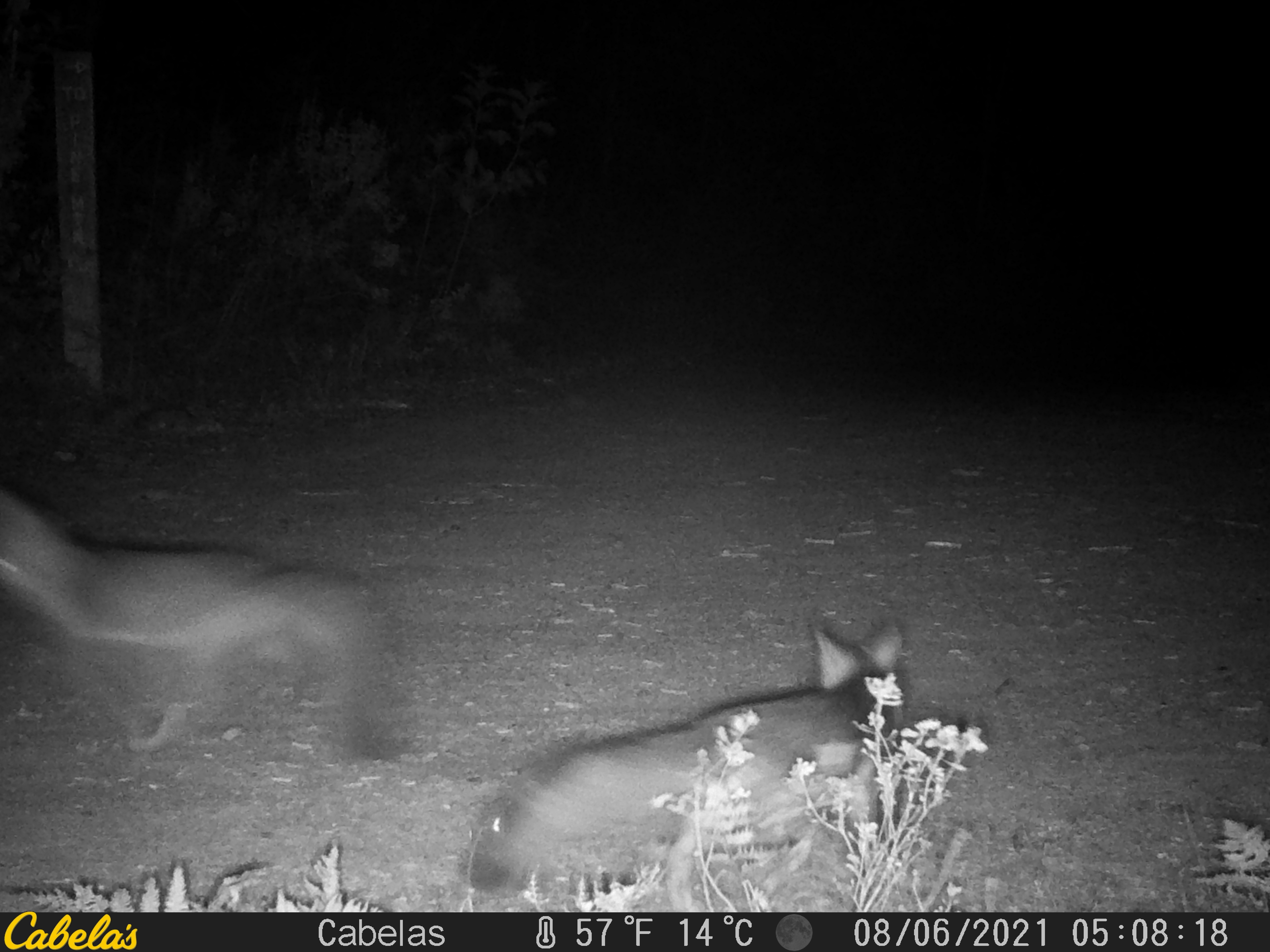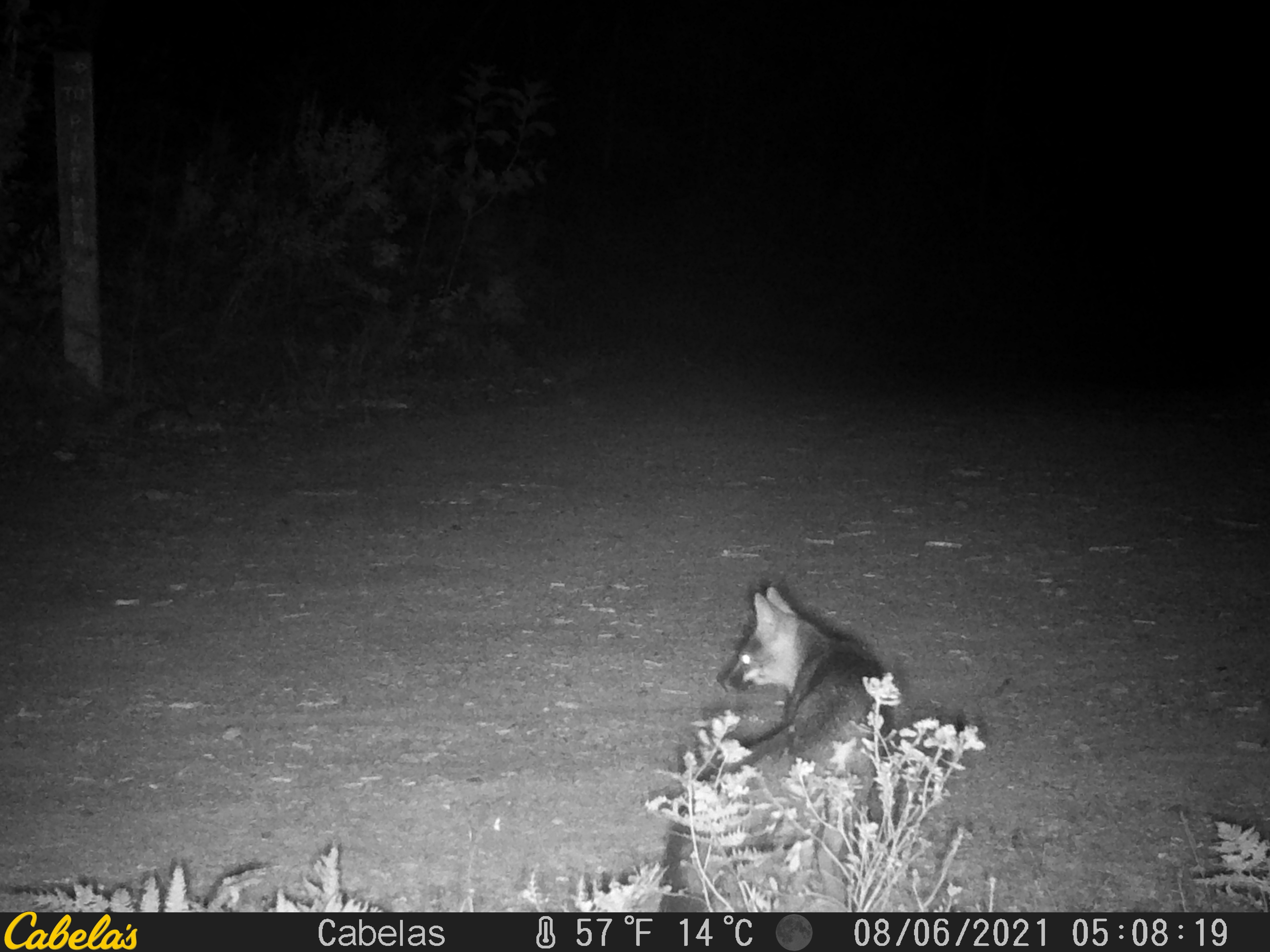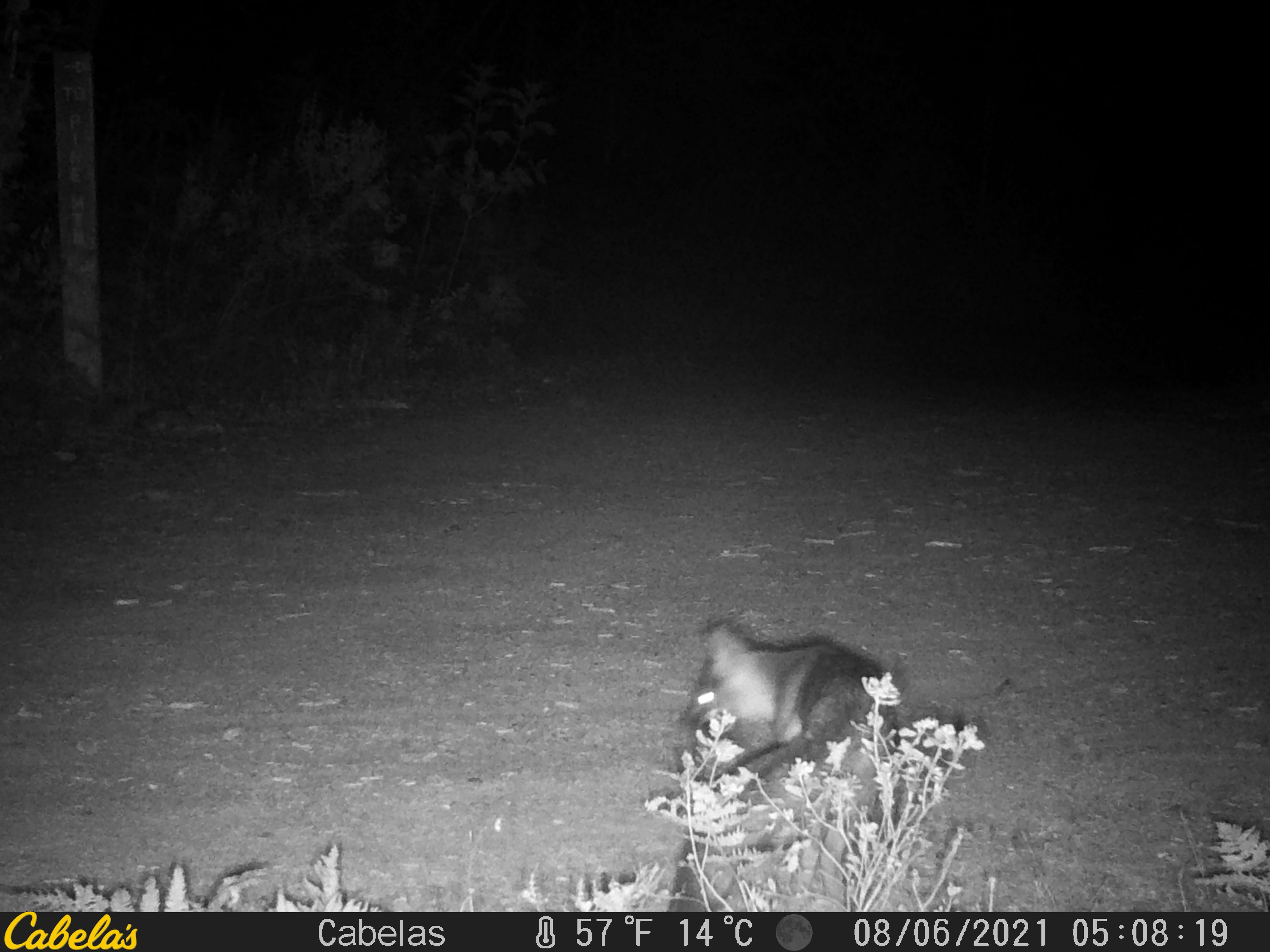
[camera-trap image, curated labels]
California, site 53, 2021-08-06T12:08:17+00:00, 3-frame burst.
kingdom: Animalia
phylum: Chordata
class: Mammalia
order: Carnivora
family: Canidae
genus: Urocyon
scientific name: Urocyon cinereoargenteus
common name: gray fox